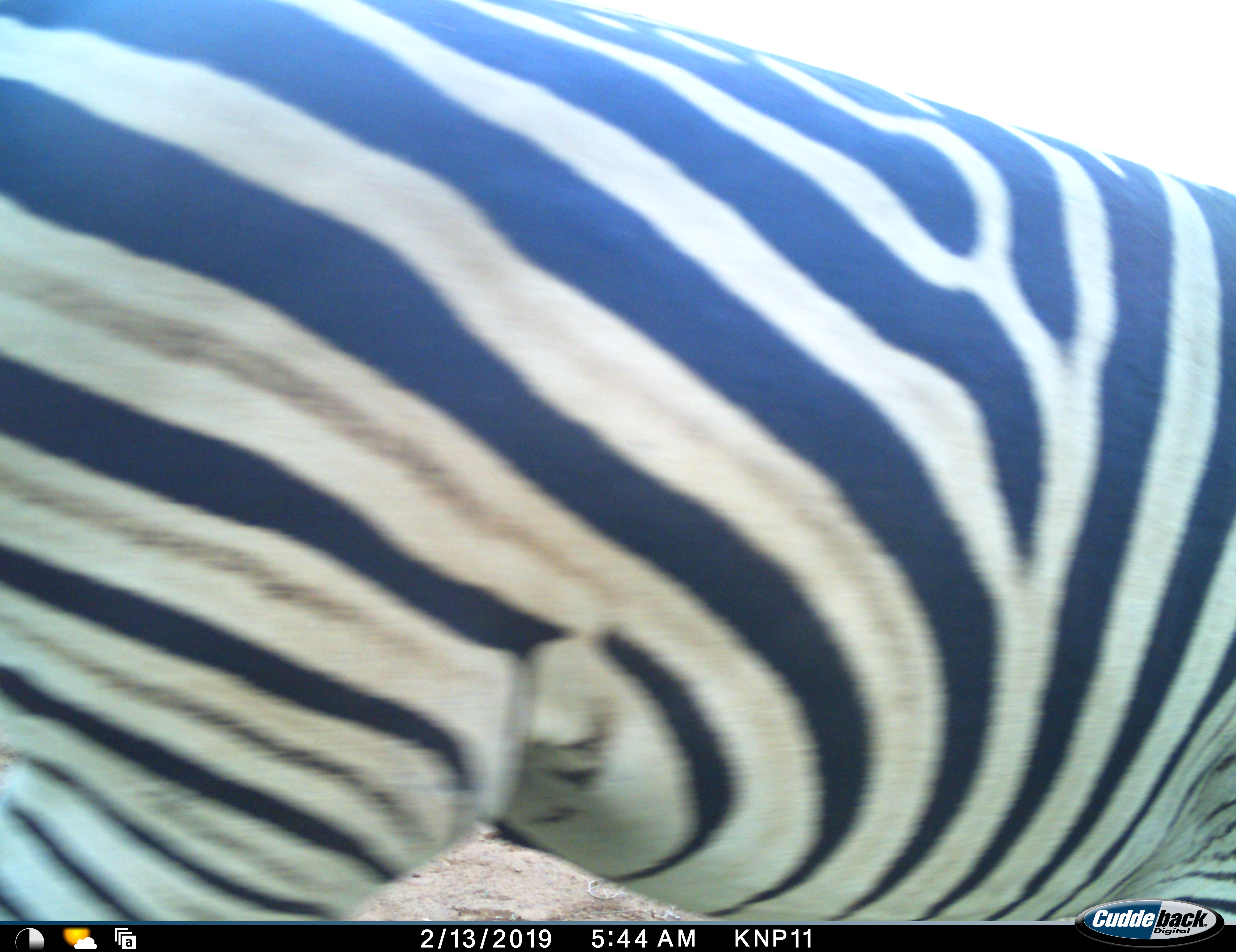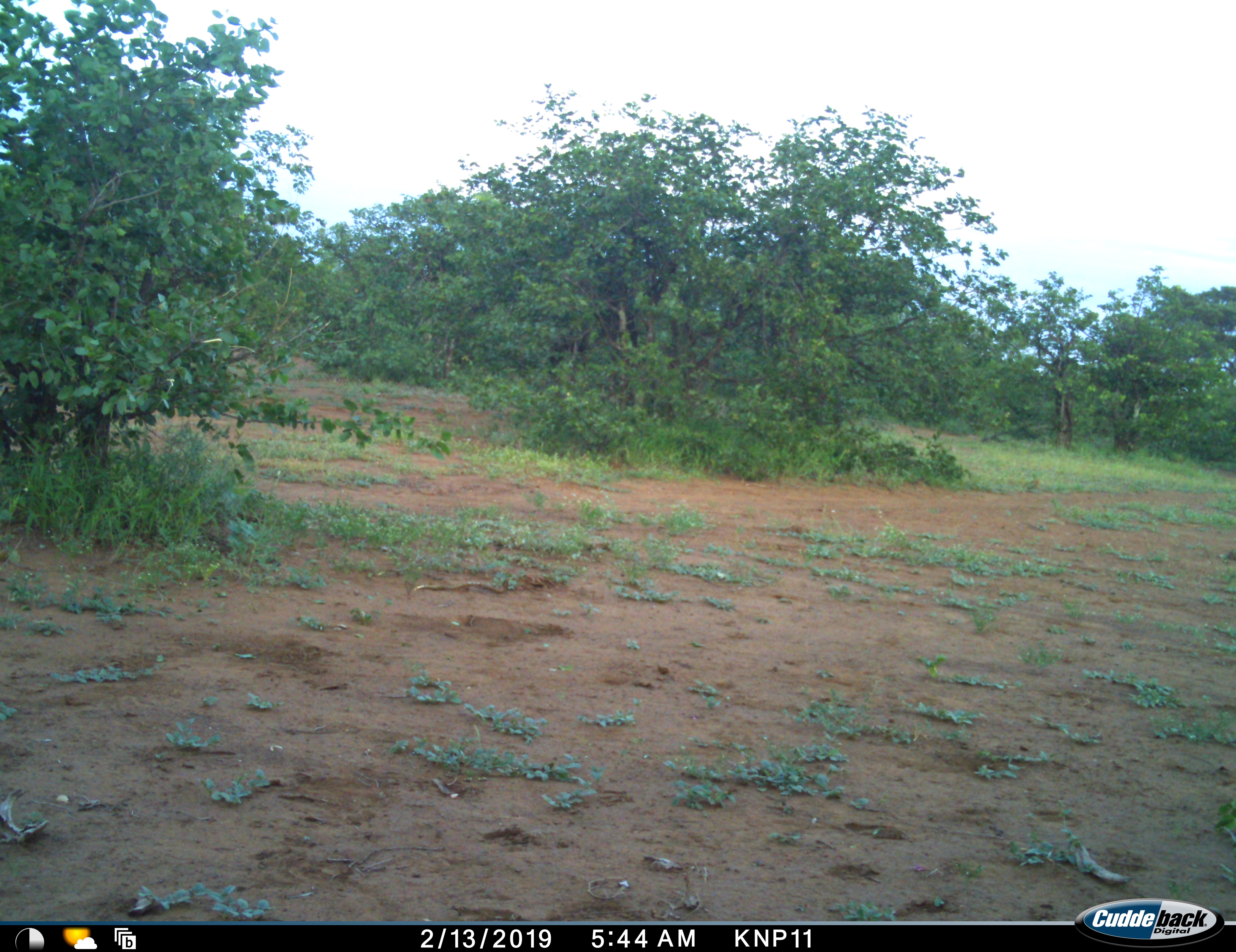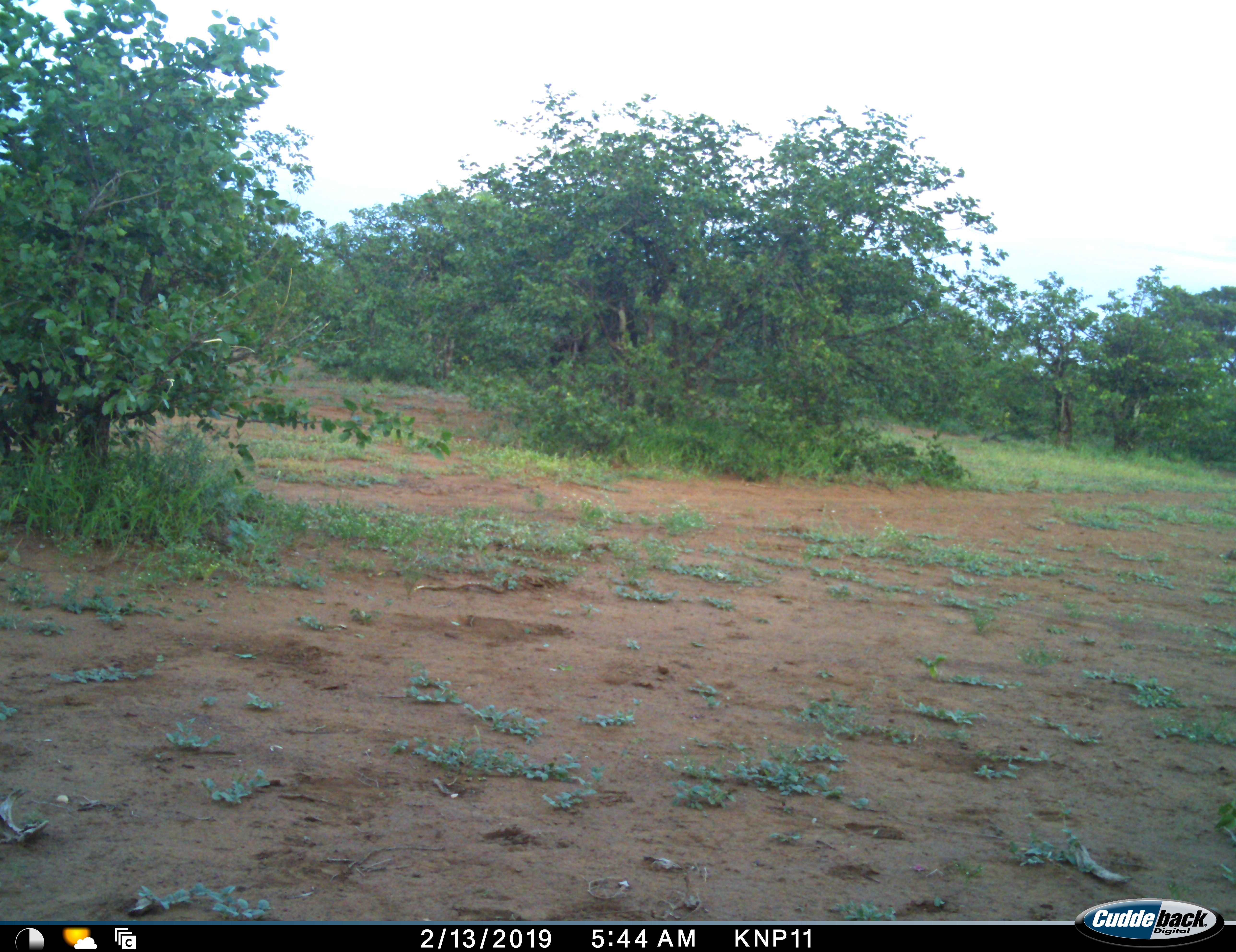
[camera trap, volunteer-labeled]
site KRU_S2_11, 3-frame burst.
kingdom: Animalia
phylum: Chordata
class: Mammalia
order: Perissodactyla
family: Equidae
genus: Equus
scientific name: Equus quagga burchellii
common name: burchell's zebra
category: zebraburchells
Zebraburchells (burchell's zebra) (Equus quagga burchellii), count 1. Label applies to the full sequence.